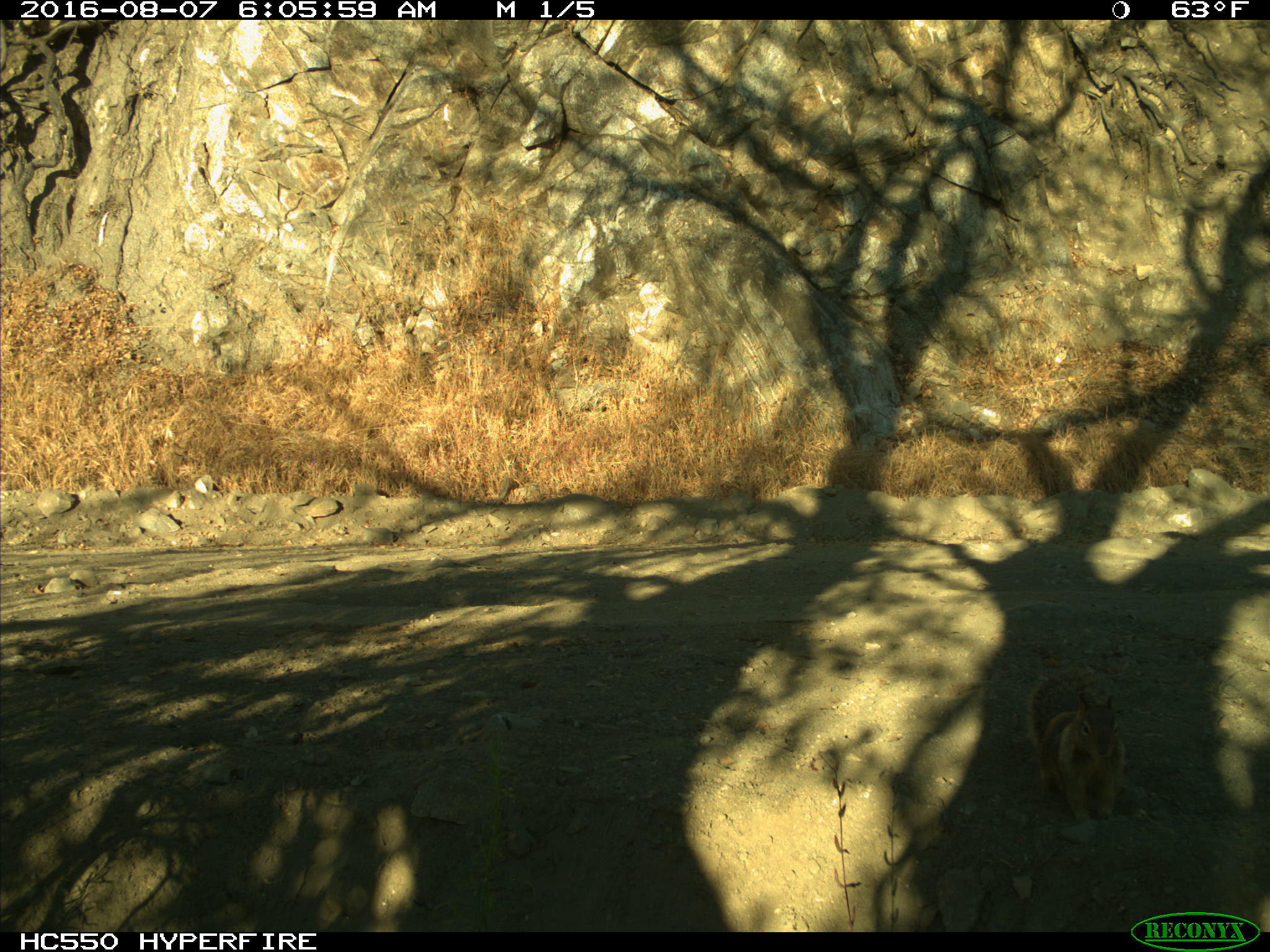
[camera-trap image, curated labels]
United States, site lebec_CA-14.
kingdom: Animalia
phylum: Chordata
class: Mammalia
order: Carnivora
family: Mephitidae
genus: Mephitis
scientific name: Mephitis mephitis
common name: striped skunk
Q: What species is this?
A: Mephitis mephitis (striped skunk).